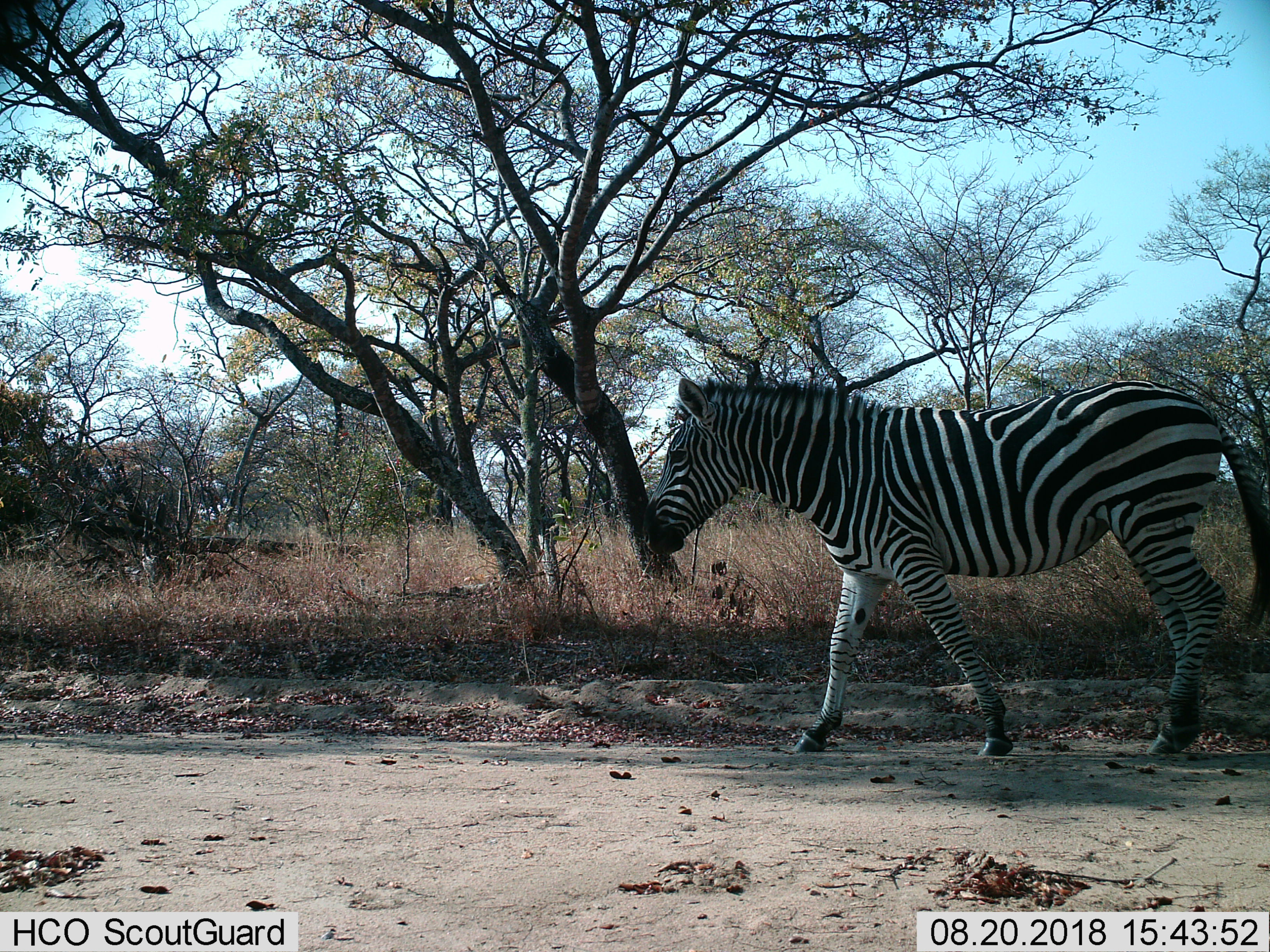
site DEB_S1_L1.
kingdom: Animalia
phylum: Chordata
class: Mammalia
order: Perissodactyla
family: Equidae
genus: Equus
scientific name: Equus quagga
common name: plains zebra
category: zebraplains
Zebraplains (plains zebra) (Equus quagga), count 1. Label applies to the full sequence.